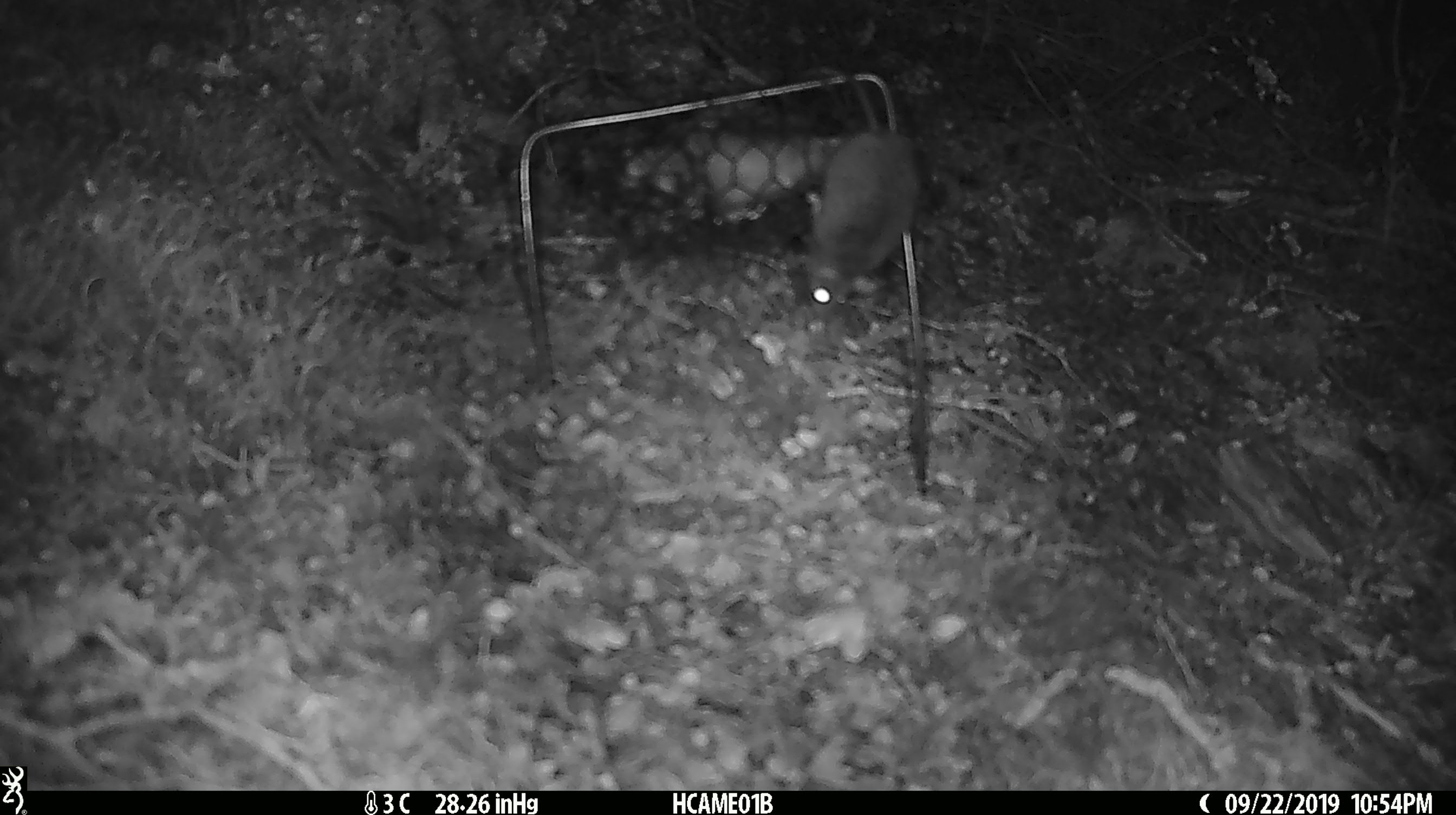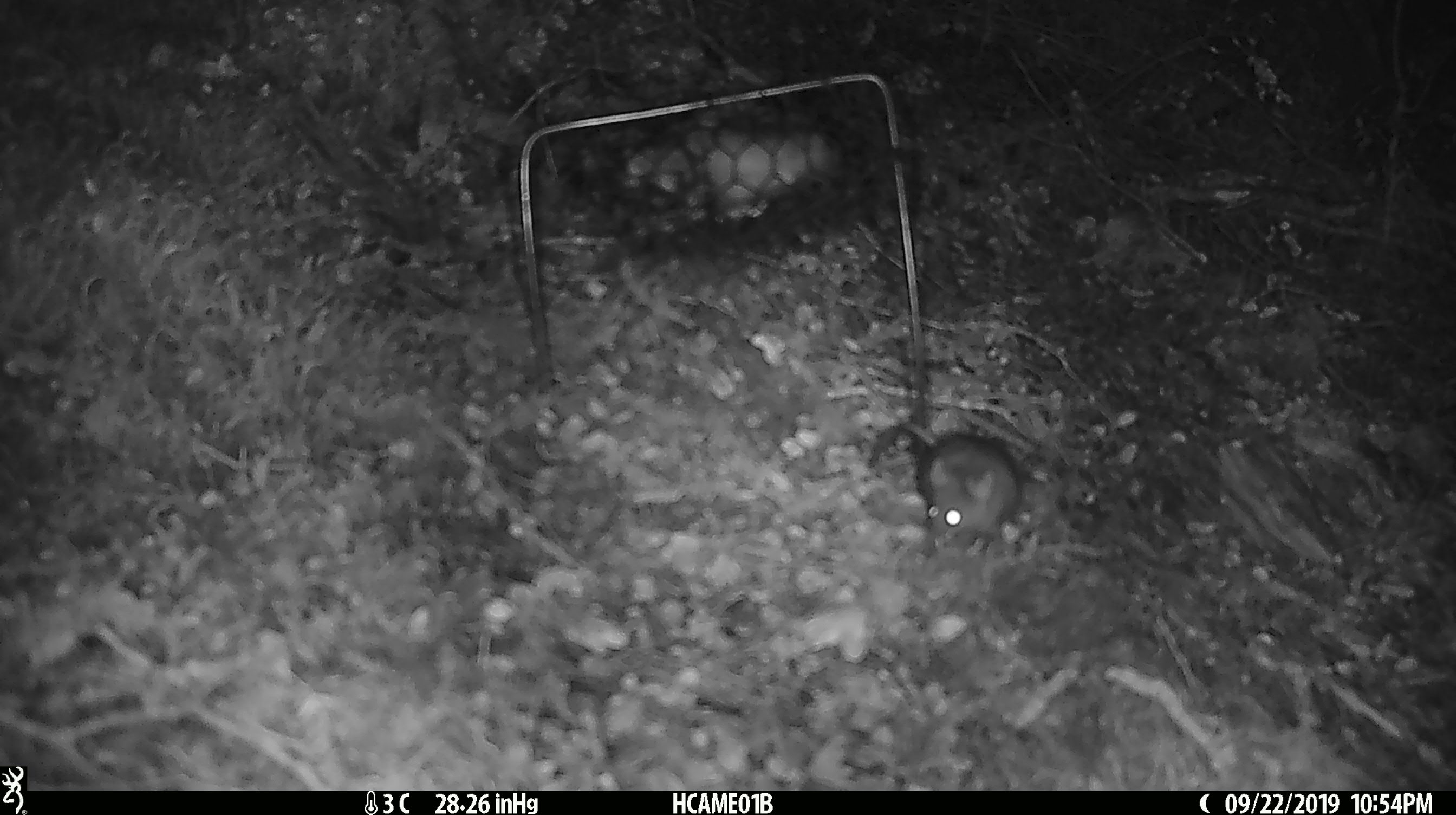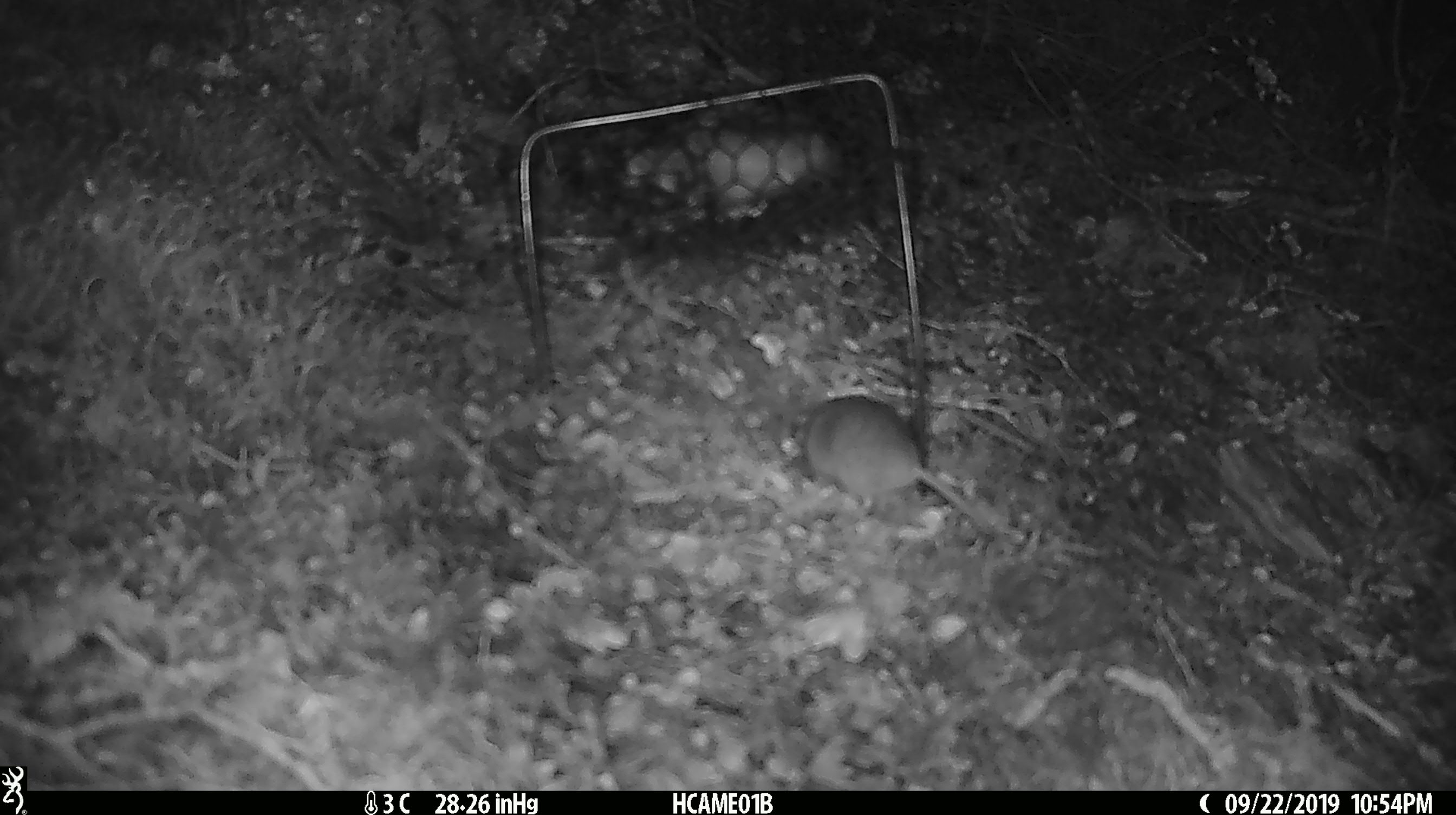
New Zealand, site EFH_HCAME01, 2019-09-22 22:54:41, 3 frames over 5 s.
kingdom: Animalia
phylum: Chordata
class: Mammalia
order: Rodentia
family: Muridae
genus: Mus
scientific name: Mus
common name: mouse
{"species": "mouse (Mus)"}